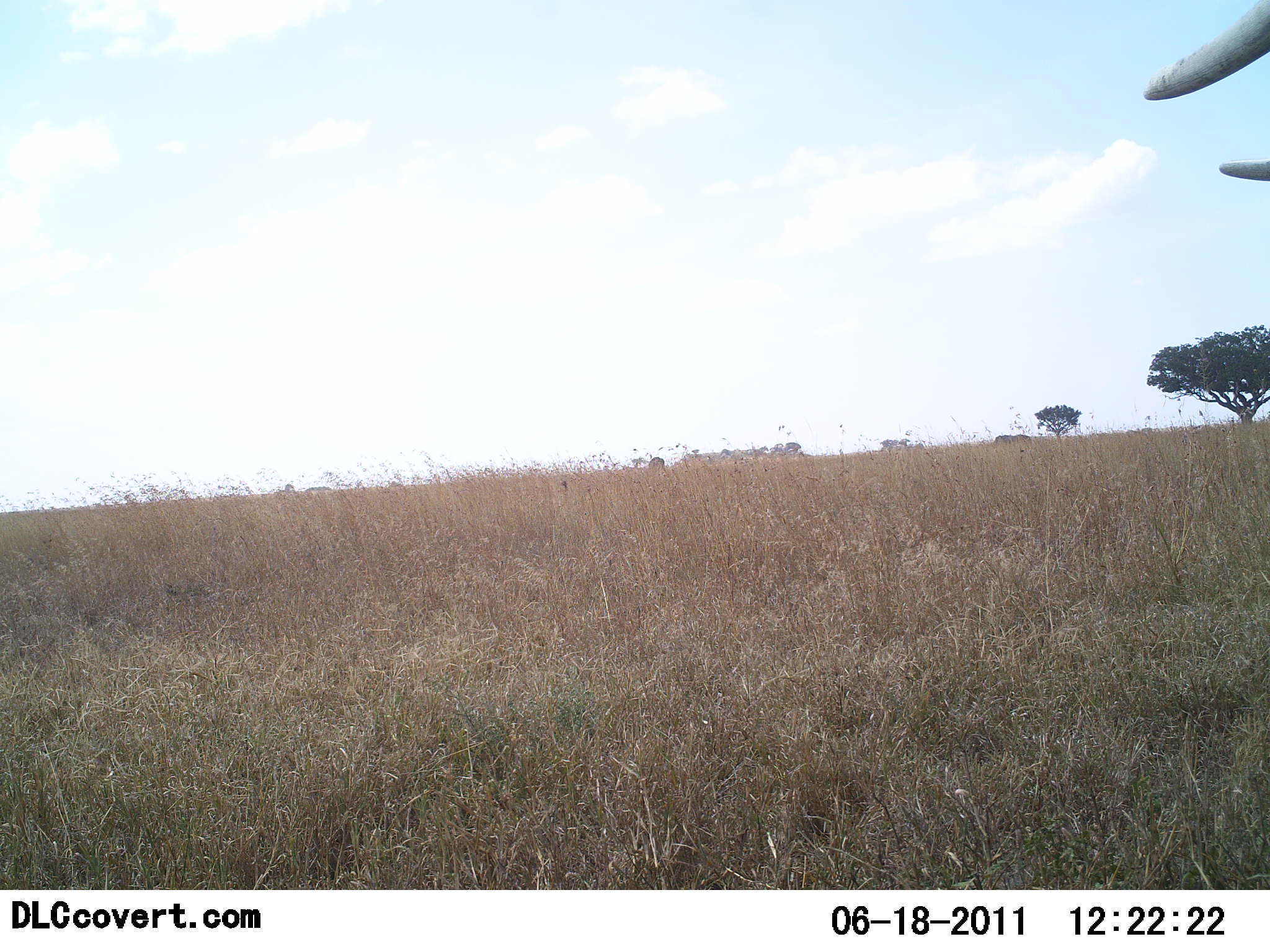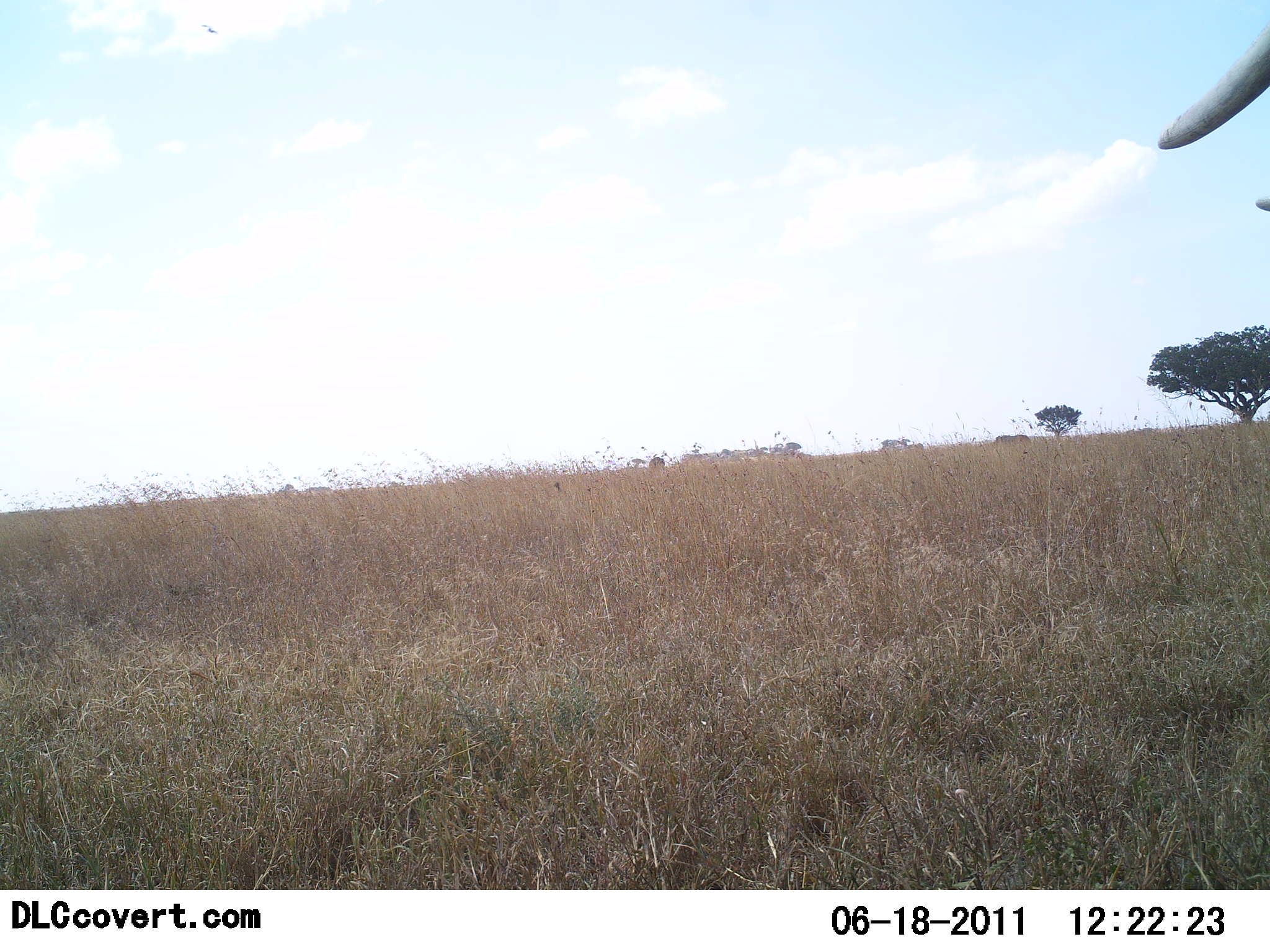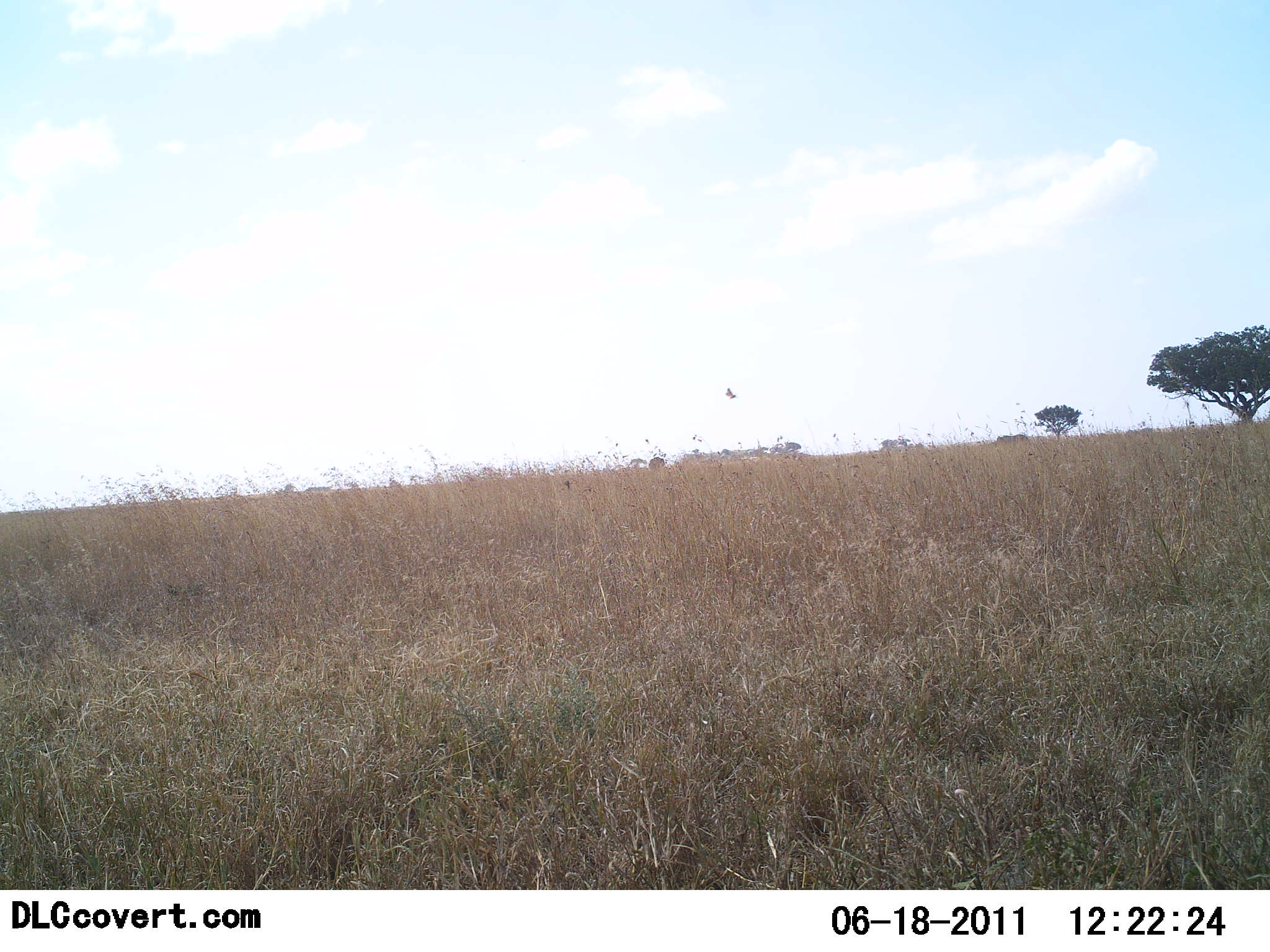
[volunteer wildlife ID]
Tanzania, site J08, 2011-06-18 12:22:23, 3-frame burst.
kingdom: Animalia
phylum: Chordata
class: Mammalia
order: Proboscidea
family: Elephantidae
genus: Loxodonta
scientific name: Loxodonta africana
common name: african bush elephant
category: elephant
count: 1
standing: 50%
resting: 0%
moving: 50%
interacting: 0%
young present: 0%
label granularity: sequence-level